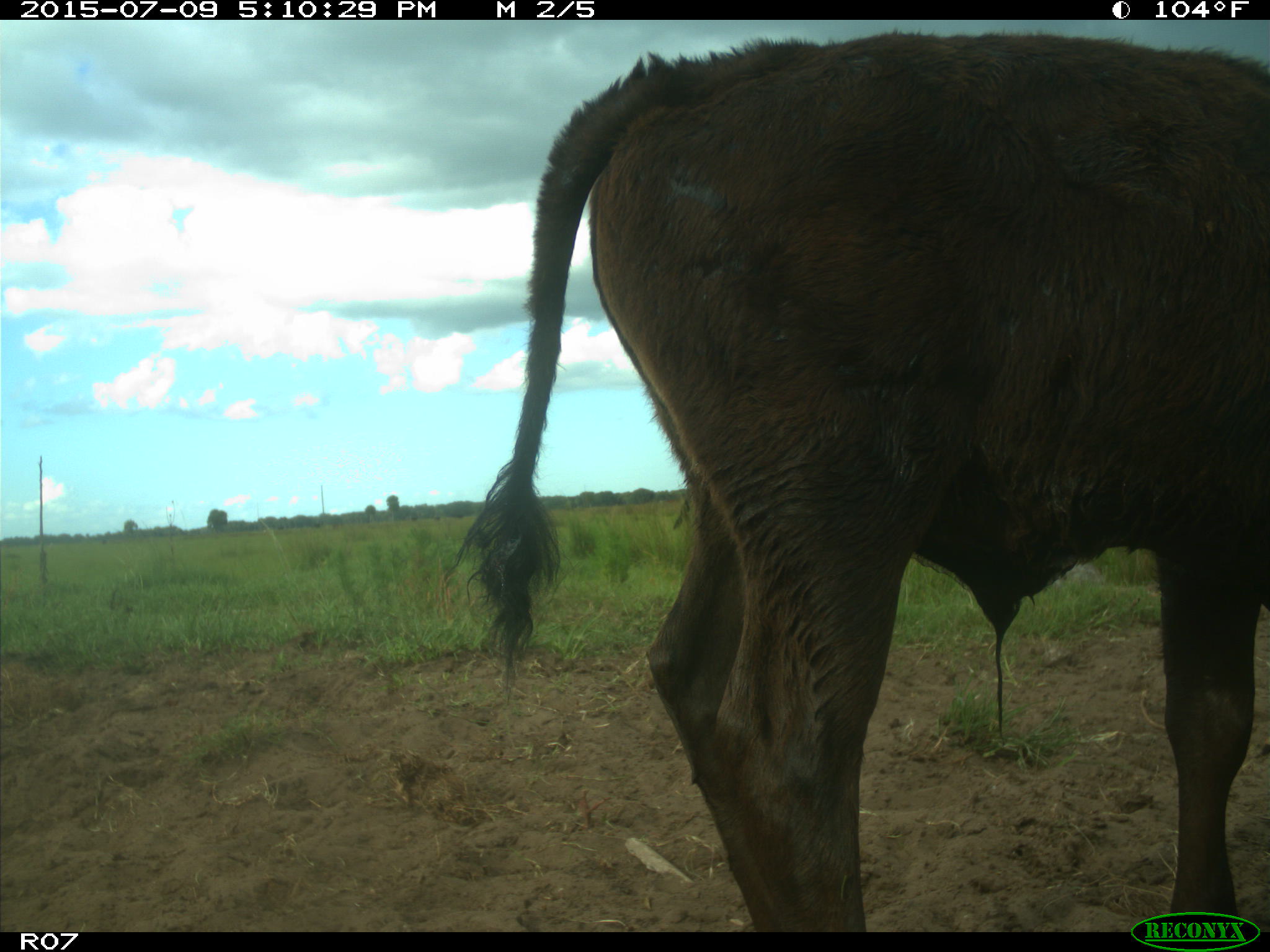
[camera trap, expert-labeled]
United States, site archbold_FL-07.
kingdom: Animalia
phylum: Chordata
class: Mammalia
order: Artiodactyla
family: Bovidae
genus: Bos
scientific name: Bos taurus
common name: domestic cow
Bos taurus (domestic cow).